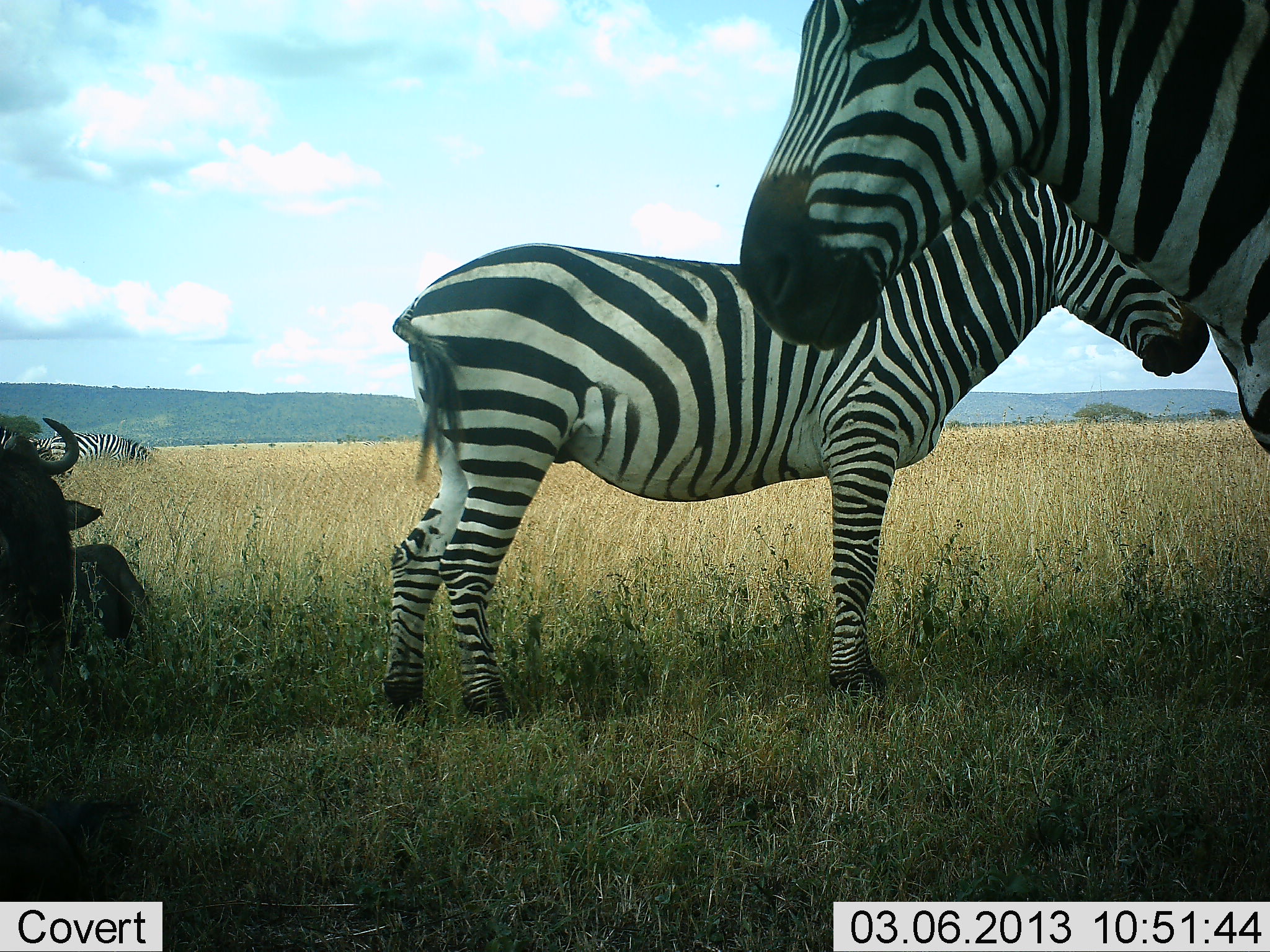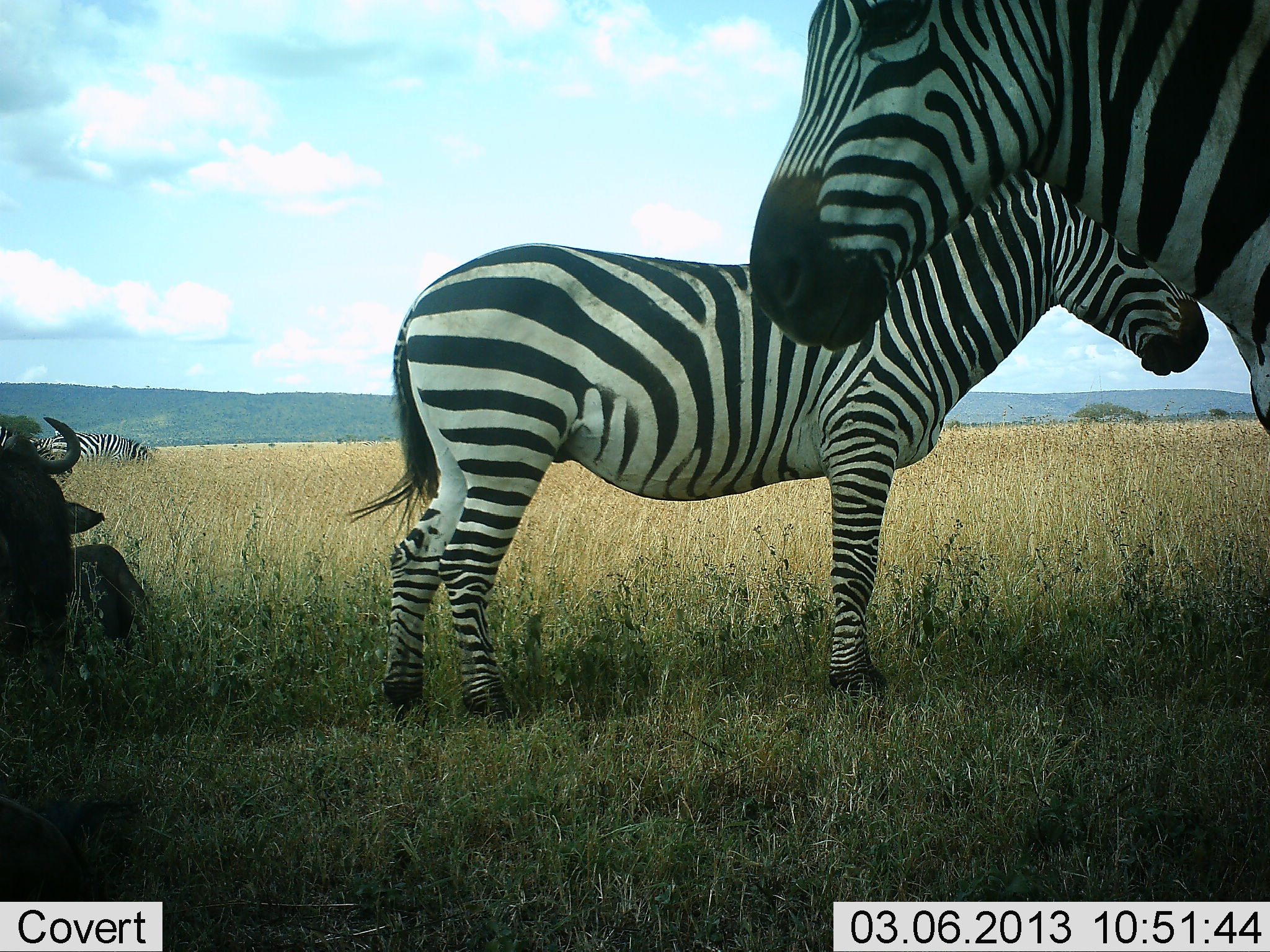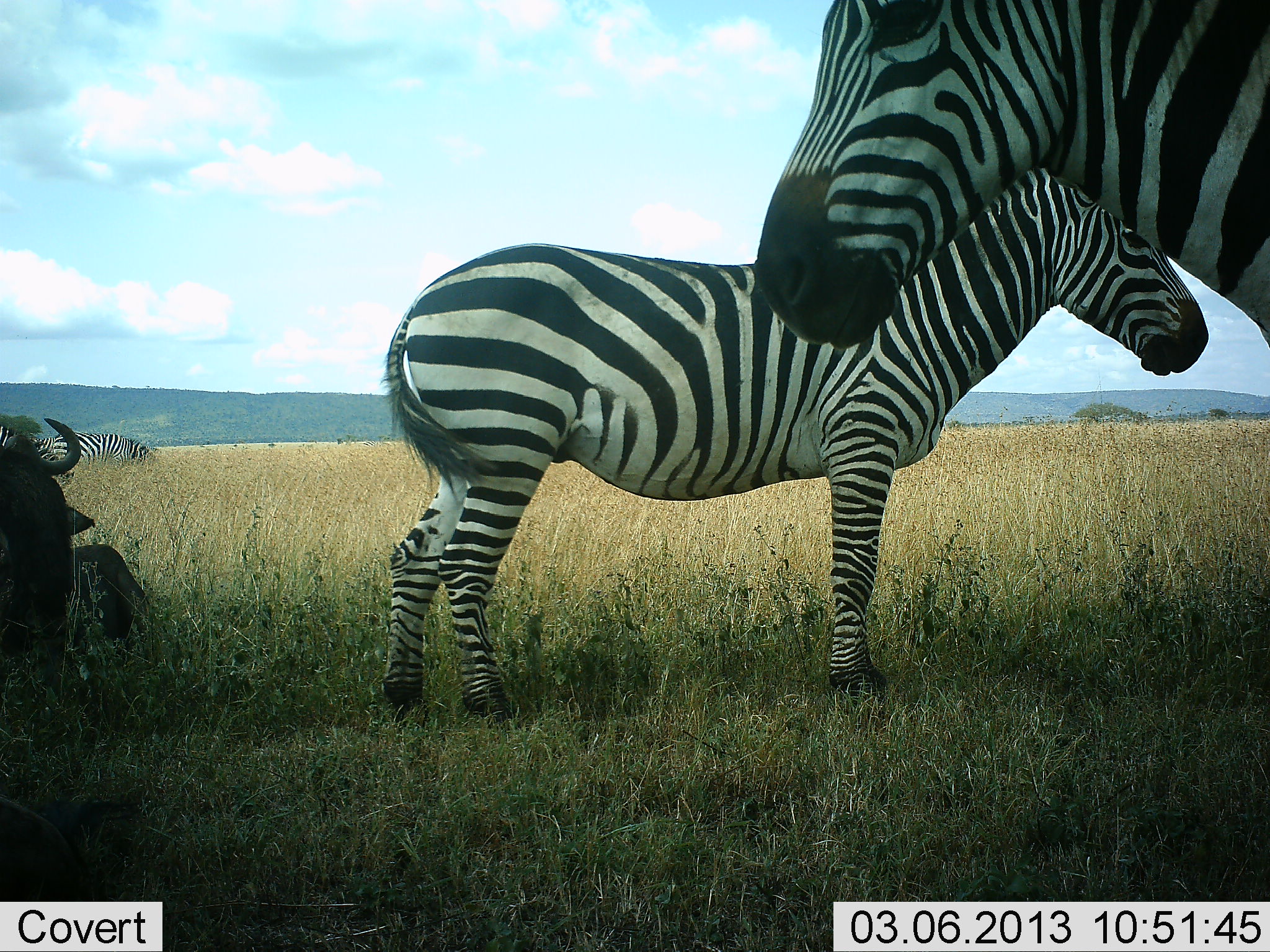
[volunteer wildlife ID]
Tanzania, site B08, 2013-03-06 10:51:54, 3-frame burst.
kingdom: Animalia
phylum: Chordata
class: Mammalia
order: Artiodactyla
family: Bovidae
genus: Connochaetes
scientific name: Connochaetes taurinus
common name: blue wildebeest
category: wildebeest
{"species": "wildebeest (blue wildebeest) (Connochaetes taurinus)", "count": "1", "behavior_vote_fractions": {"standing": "6%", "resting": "94%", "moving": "0%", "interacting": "0%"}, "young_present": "0%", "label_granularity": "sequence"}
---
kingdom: Animalia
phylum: Chordata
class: Mammalia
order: Perissodactyla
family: Equidae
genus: Equus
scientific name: Equus quagga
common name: plains zebra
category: zebra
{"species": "zebra (plains zebra) (Equus quagga)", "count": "3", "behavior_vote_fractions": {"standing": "96%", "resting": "14%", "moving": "0%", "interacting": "0%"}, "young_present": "4%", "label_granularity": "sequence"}